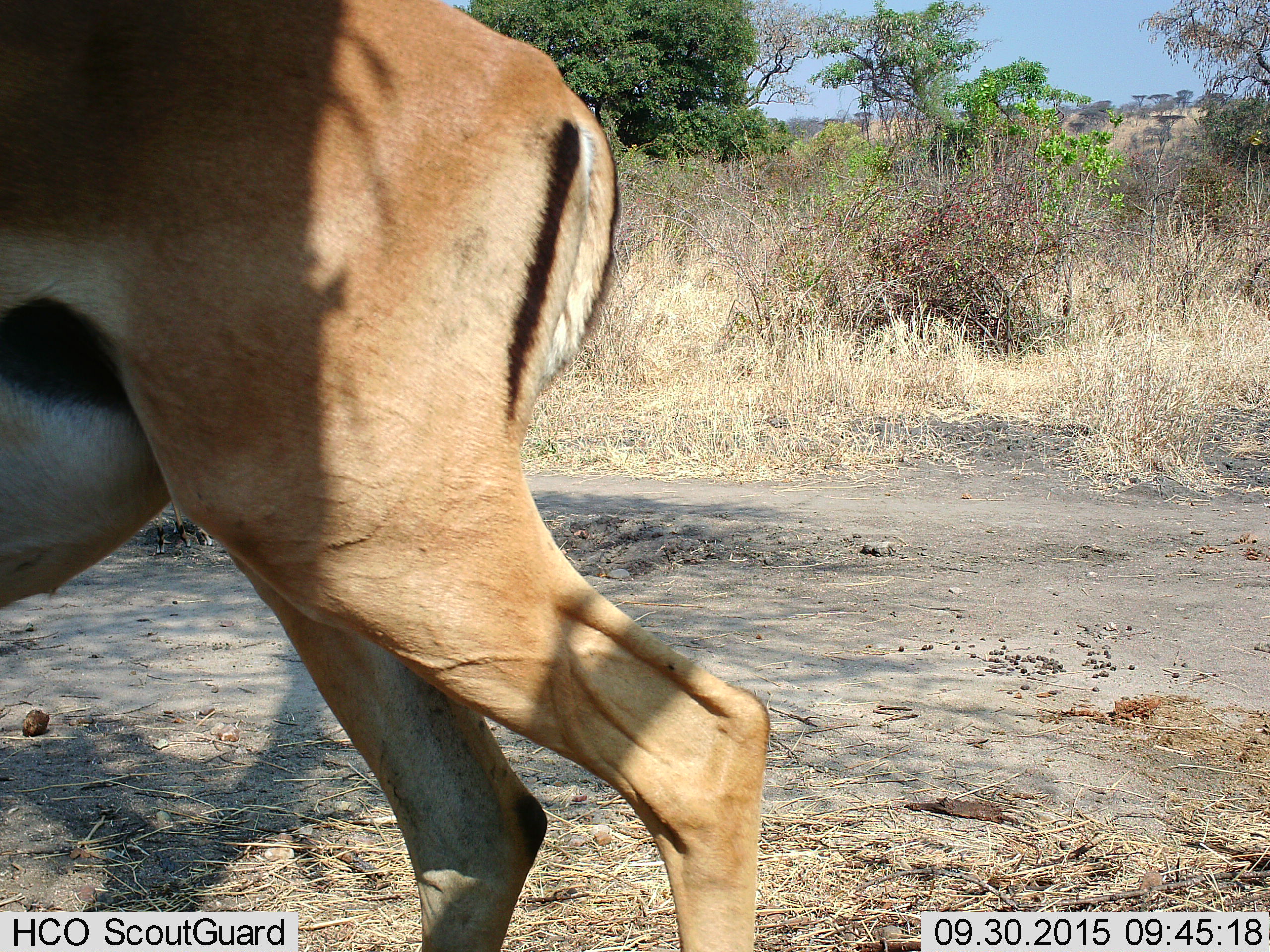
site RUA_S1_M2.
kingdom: Animalia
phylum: Chordata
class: Mammalia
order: Artiodactyla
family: Bovidae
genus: Aepyceros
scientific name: Aepyceros melampus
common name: impala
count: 1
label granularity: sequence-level